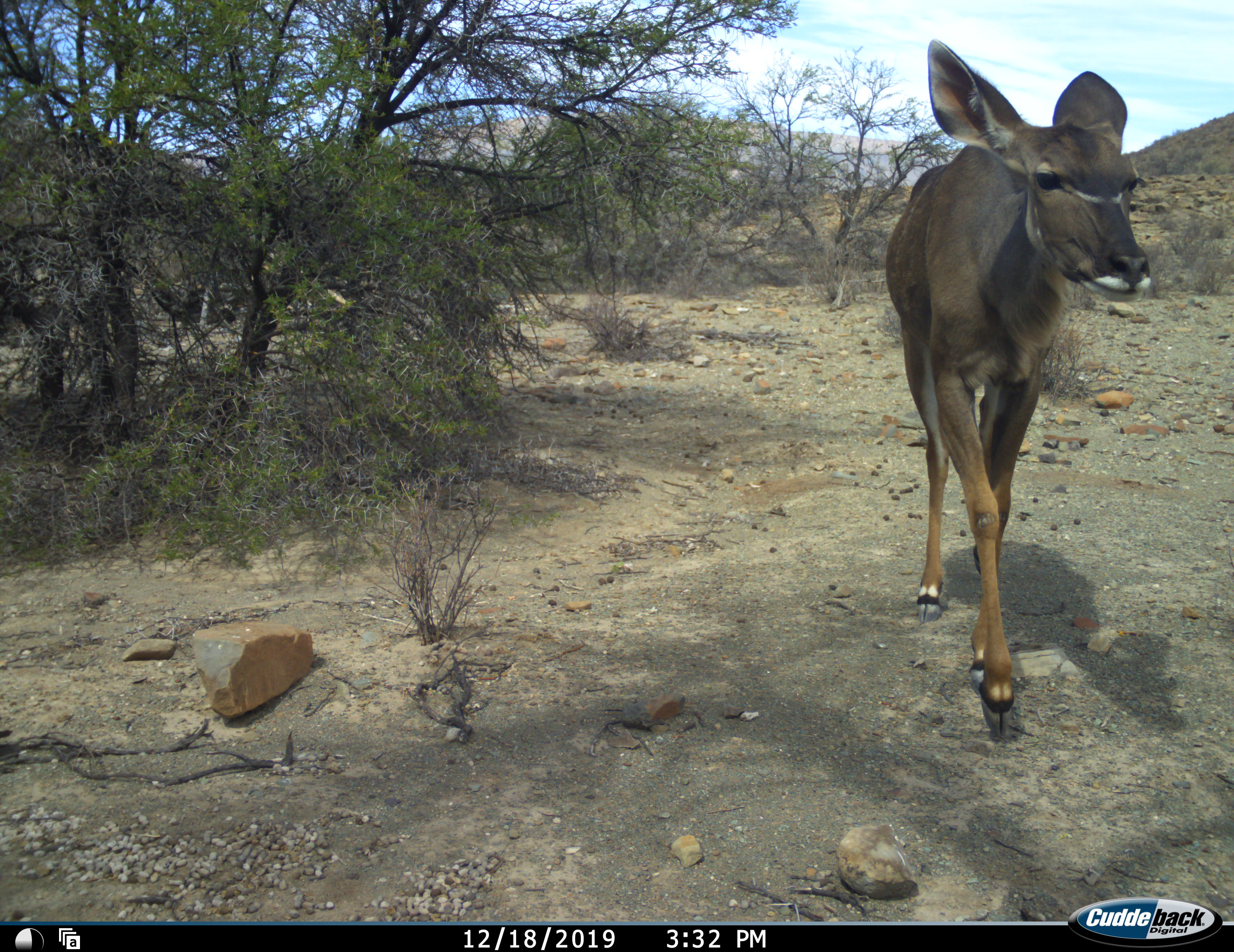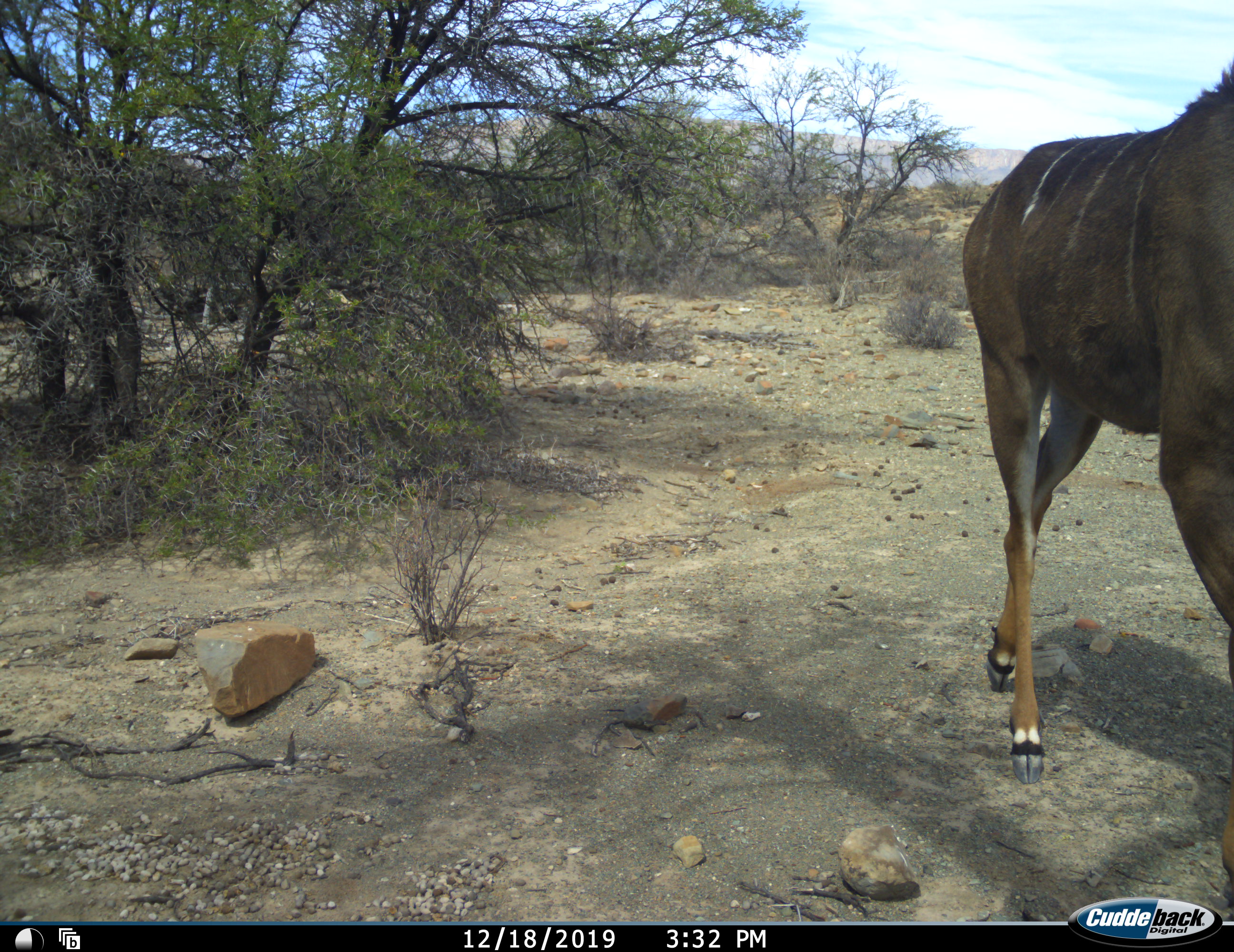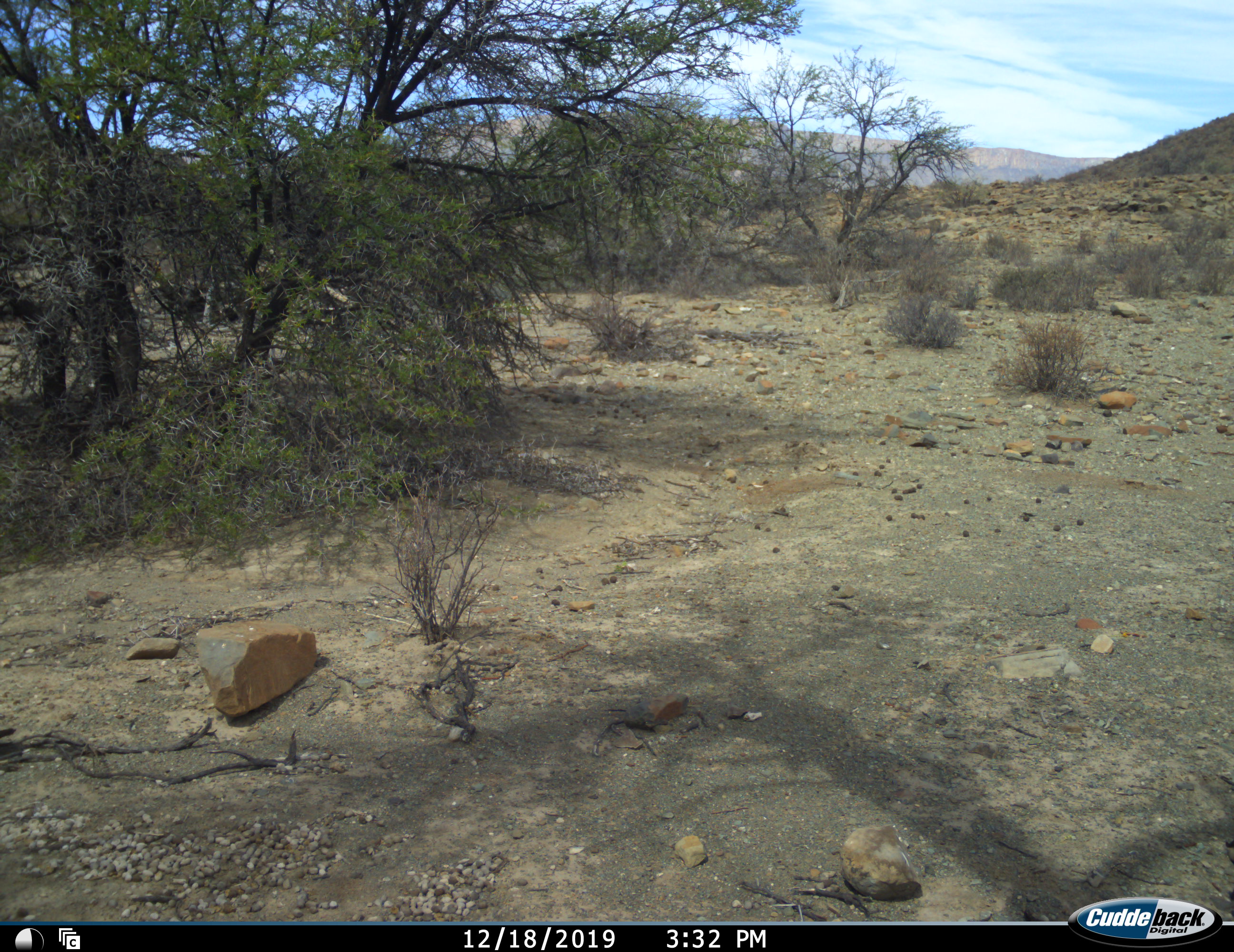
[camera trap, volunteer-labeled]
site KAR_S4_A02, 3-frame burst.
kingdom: Animalia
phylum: Chordata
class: Mammalia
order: Artiodactyla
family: Bovidae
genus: Tragelaphus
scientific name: Tragelaphus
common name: kudu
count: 1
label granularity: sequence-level